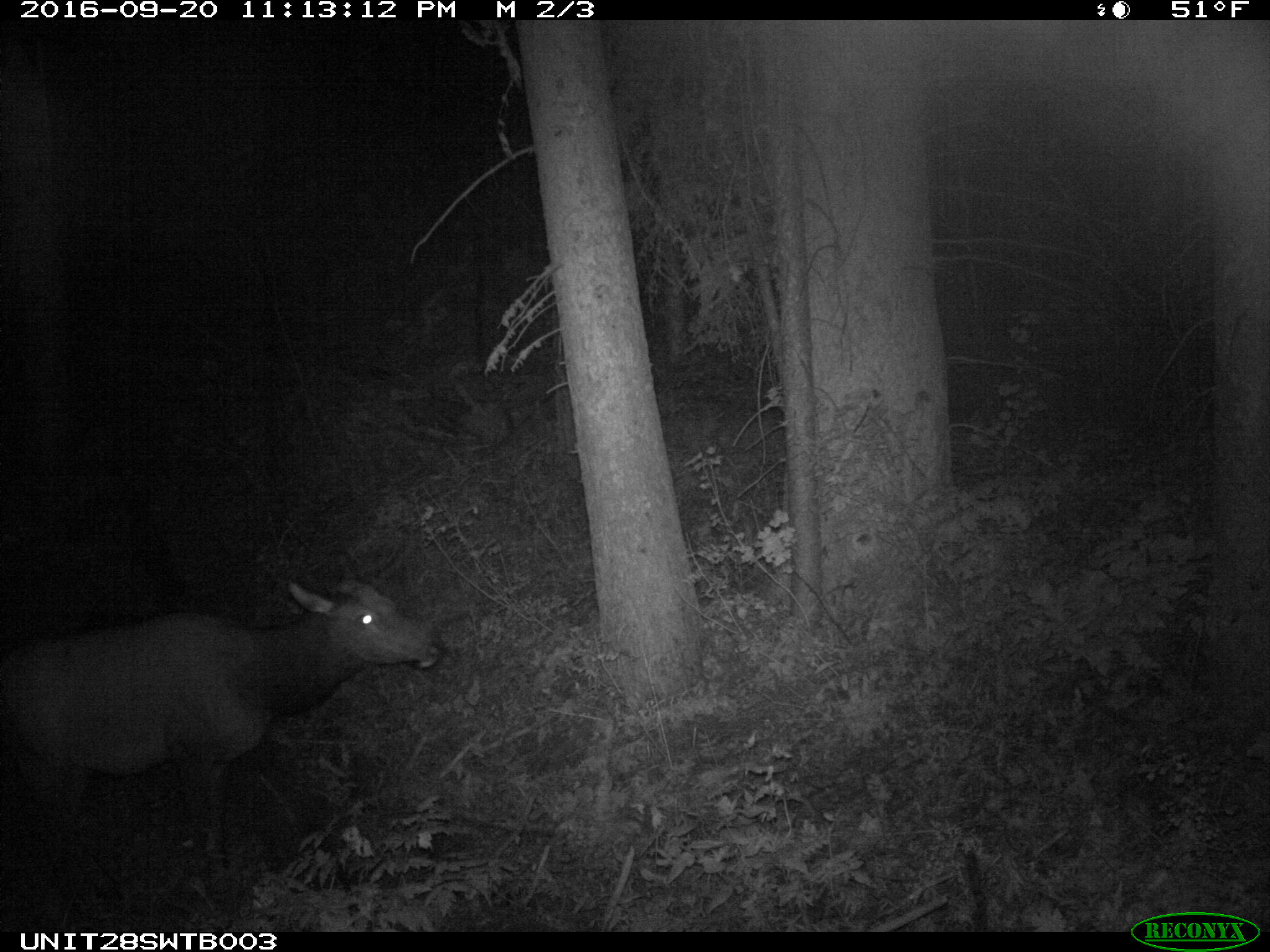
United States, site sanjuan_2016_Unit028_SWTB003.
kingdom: Animalia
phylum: Chordata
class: Mammalia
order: Artiodactyla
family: Cervidae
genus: Cervus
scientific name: Cervus elaphus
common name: red deer